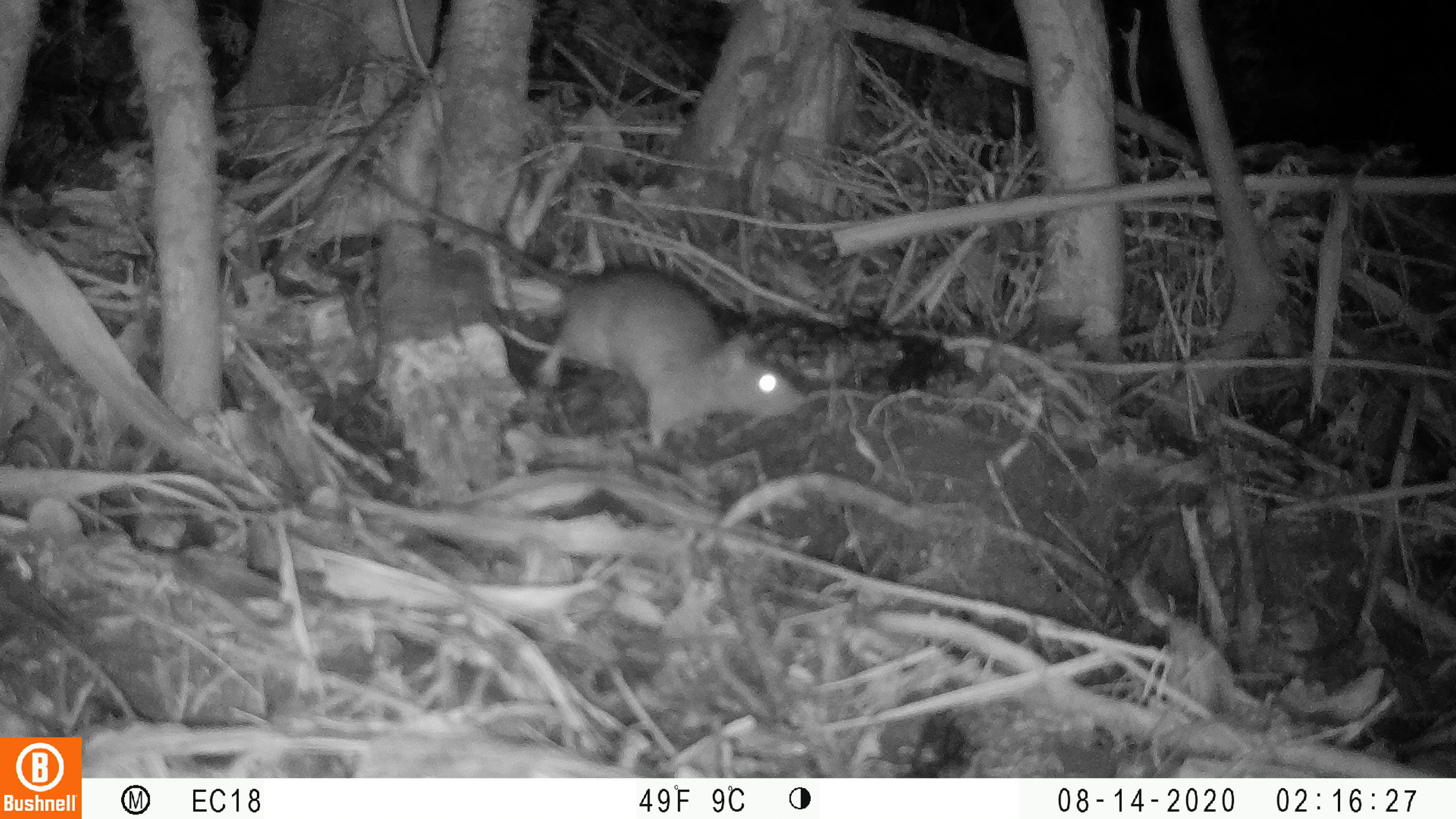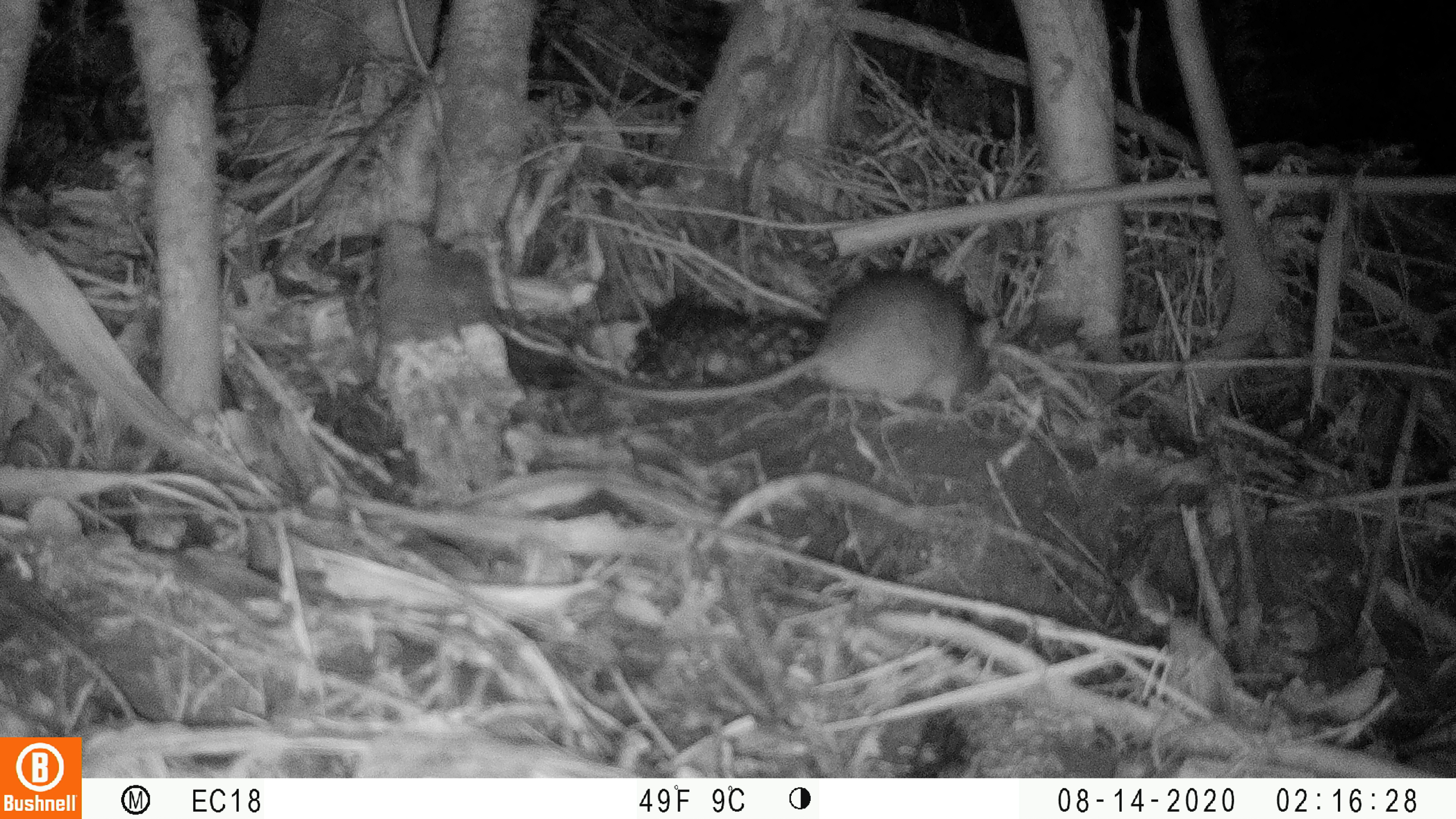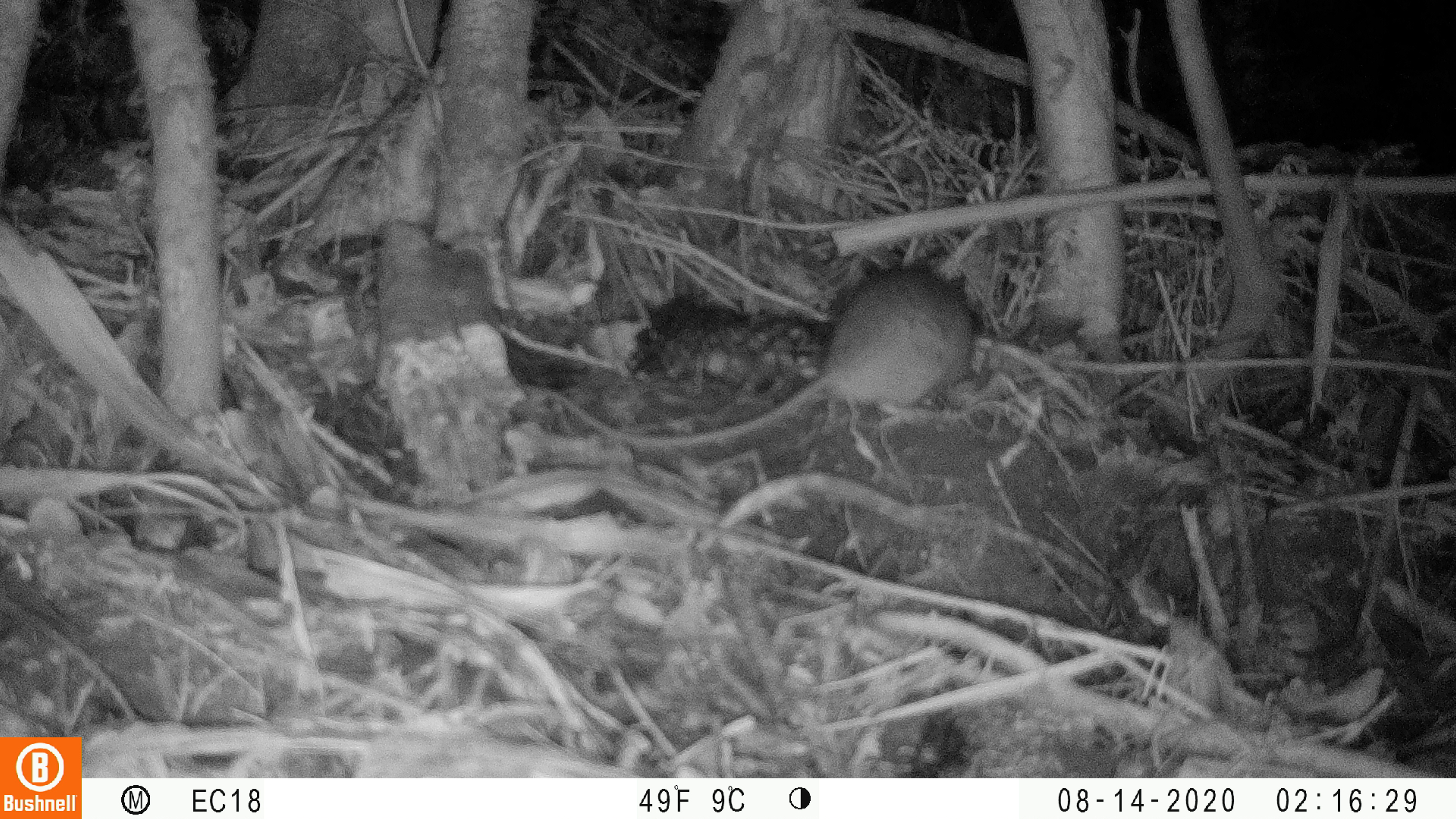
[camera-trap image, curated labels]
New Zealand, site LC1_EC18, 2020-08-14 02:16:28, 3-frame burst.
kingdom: Animalia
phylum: Chordata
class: Mammalia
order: Rodentia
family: Muridae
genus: Rattus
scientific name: Rattus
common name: rat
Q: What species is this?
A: Rat (Rattus).